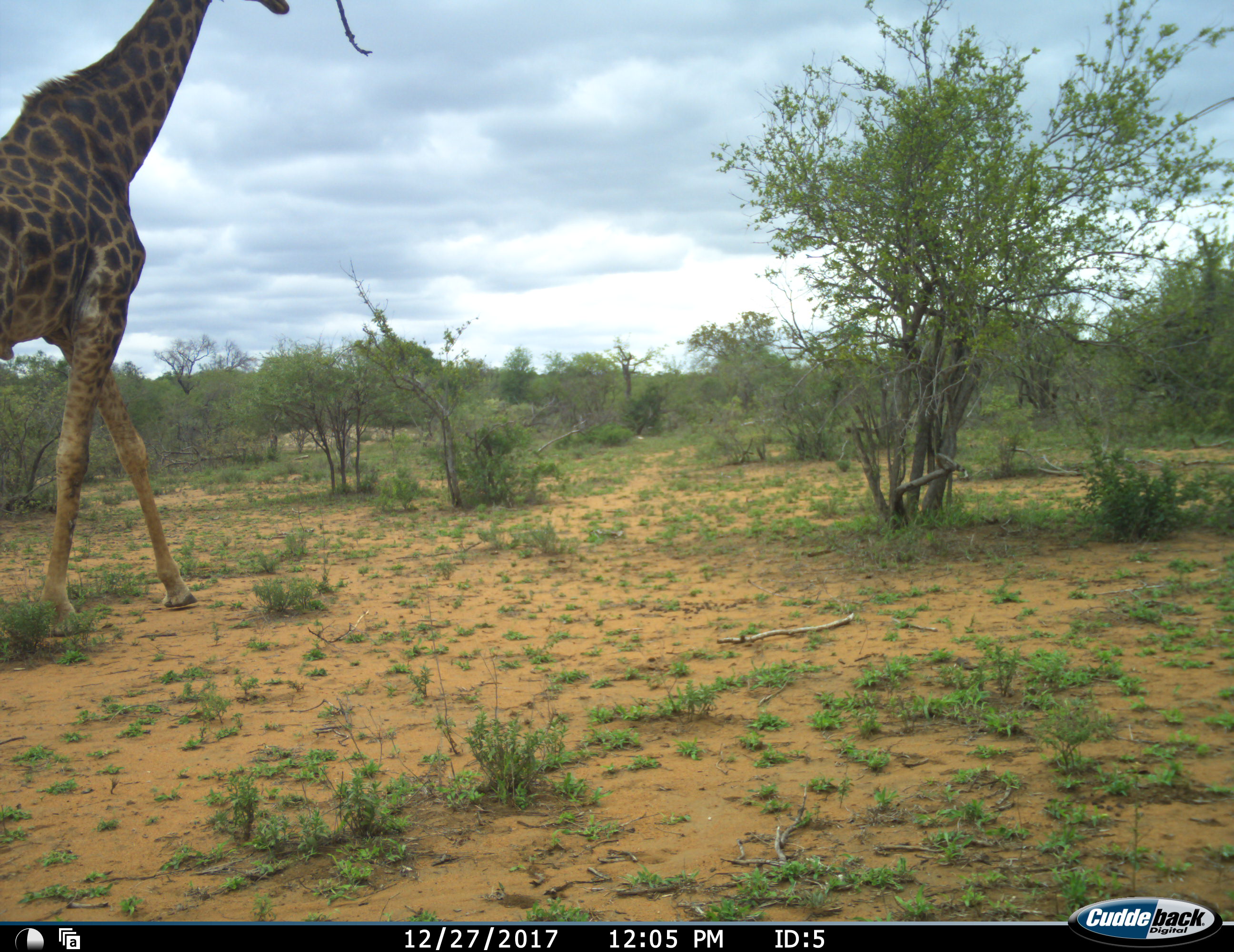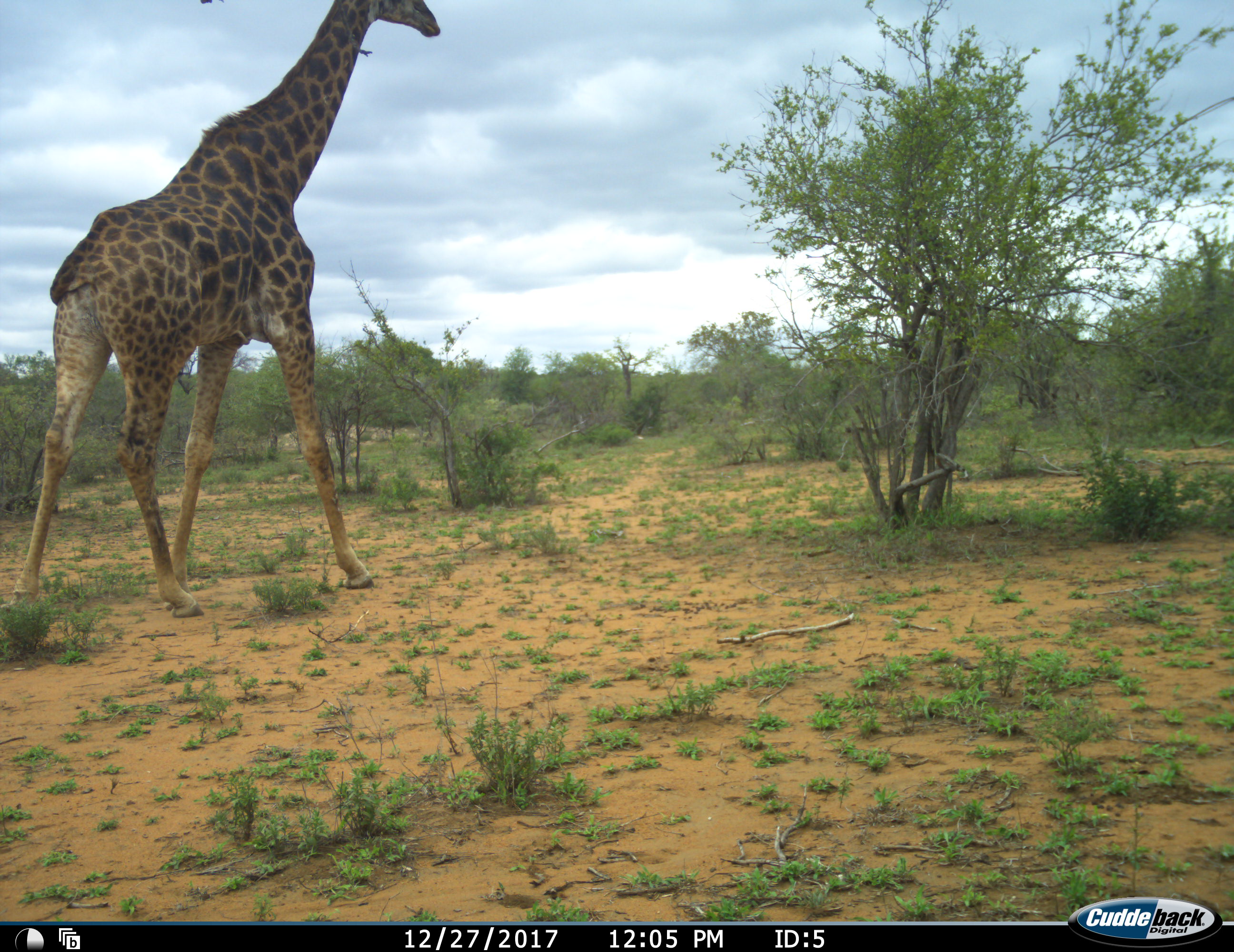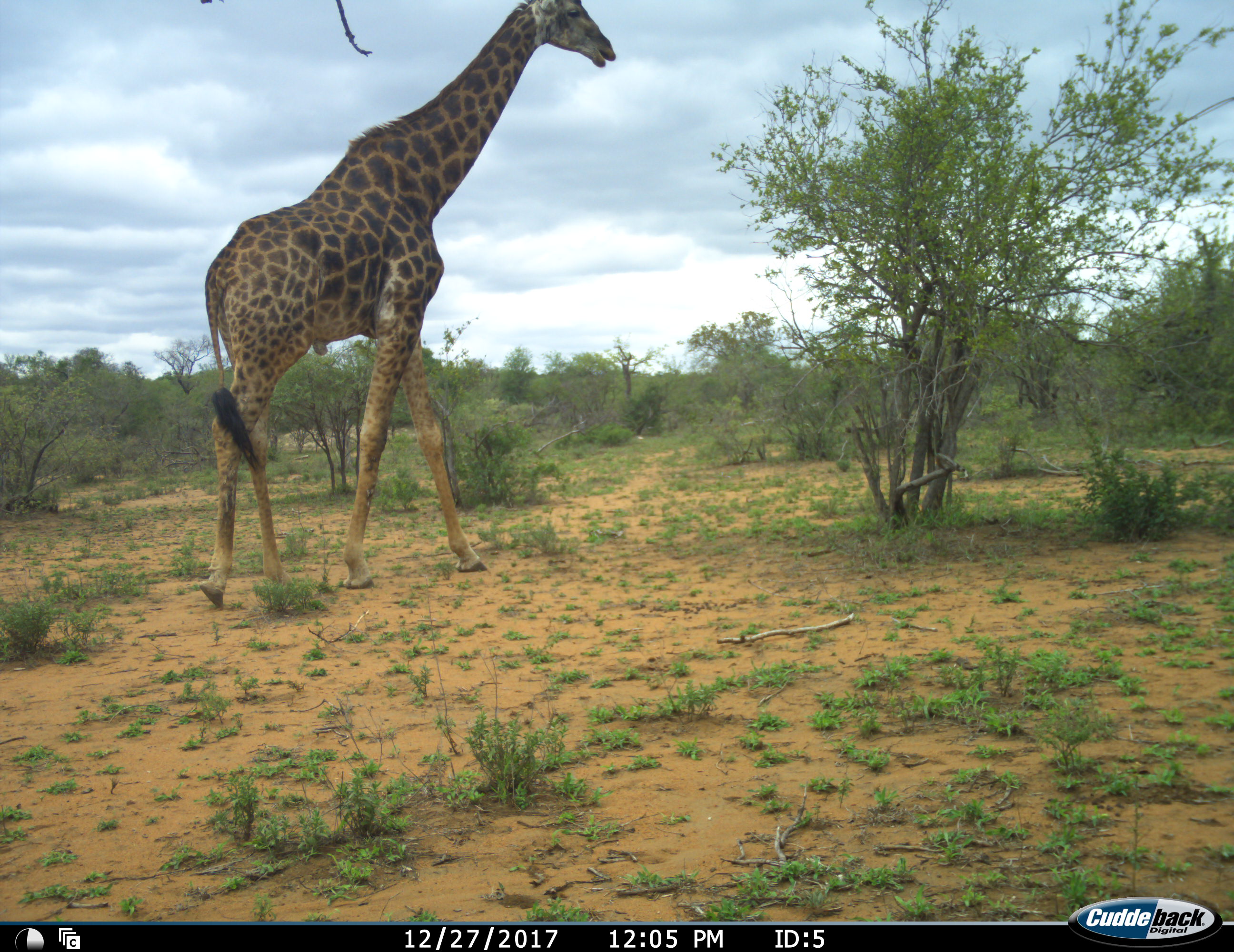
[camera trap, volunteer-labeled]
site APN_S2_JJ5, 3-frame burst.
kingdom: Animalia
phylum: Chordata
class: Mammalia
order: Artiodactyla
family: Giraffidae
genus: Giraffa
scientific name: Giraffa camelopardalis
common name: giraffe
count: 1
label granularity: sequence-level